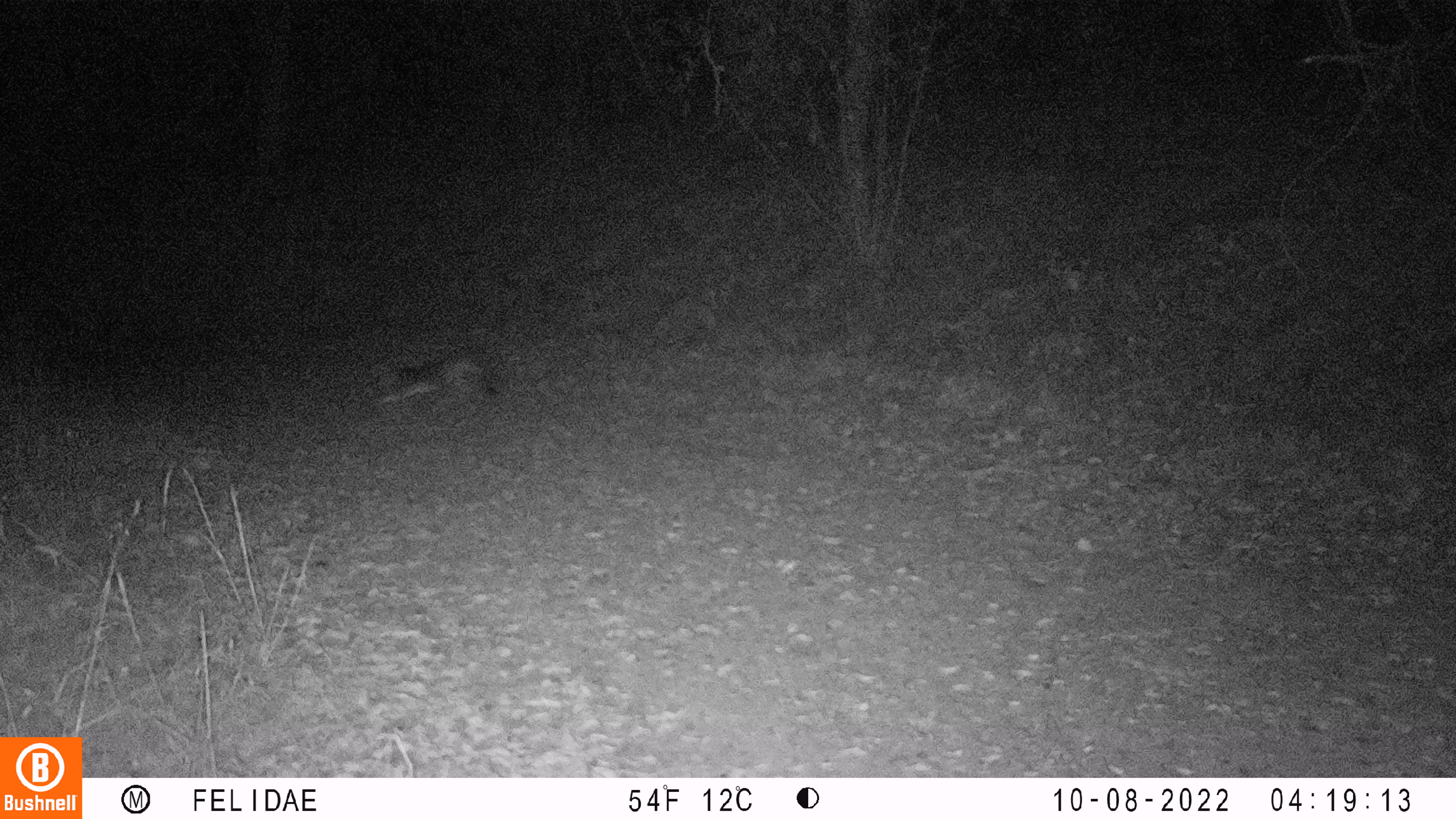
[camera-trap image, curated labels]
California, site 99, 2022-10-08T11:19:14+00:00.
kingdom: Animalia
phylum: Chordata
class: Mammalia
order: Carnivora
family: Canidae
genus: Urocyon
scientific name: Urocyon cinereoargenteus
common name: gray fox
Gray fox (Urocyon cinereoargenteus).